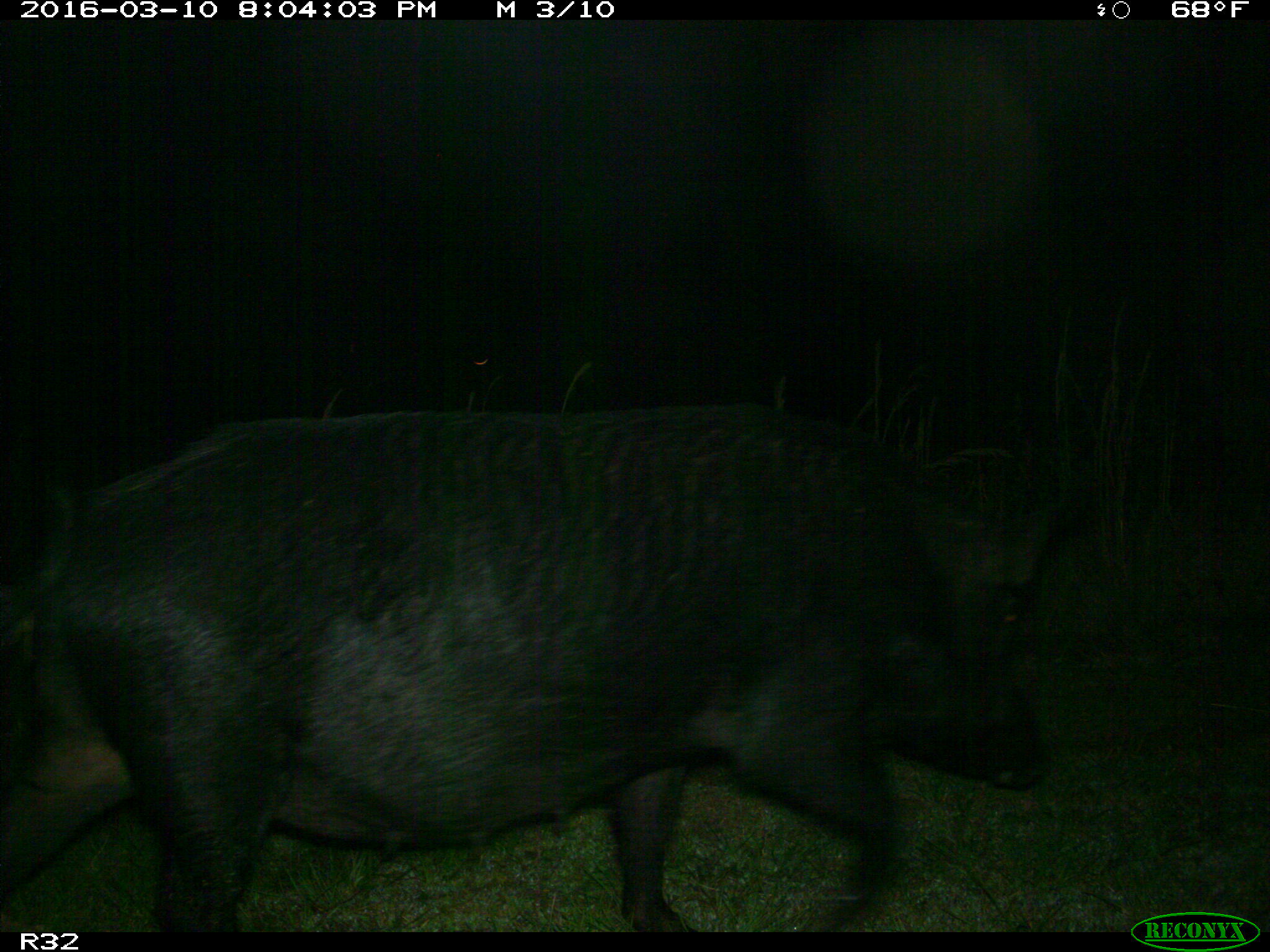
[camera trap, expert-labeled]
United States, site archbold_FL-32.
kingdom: Animalia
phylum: Chordata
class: Mammalia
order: Artiodactyla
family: Suidae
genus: Sus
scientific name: Sus scrofa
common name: wild boar